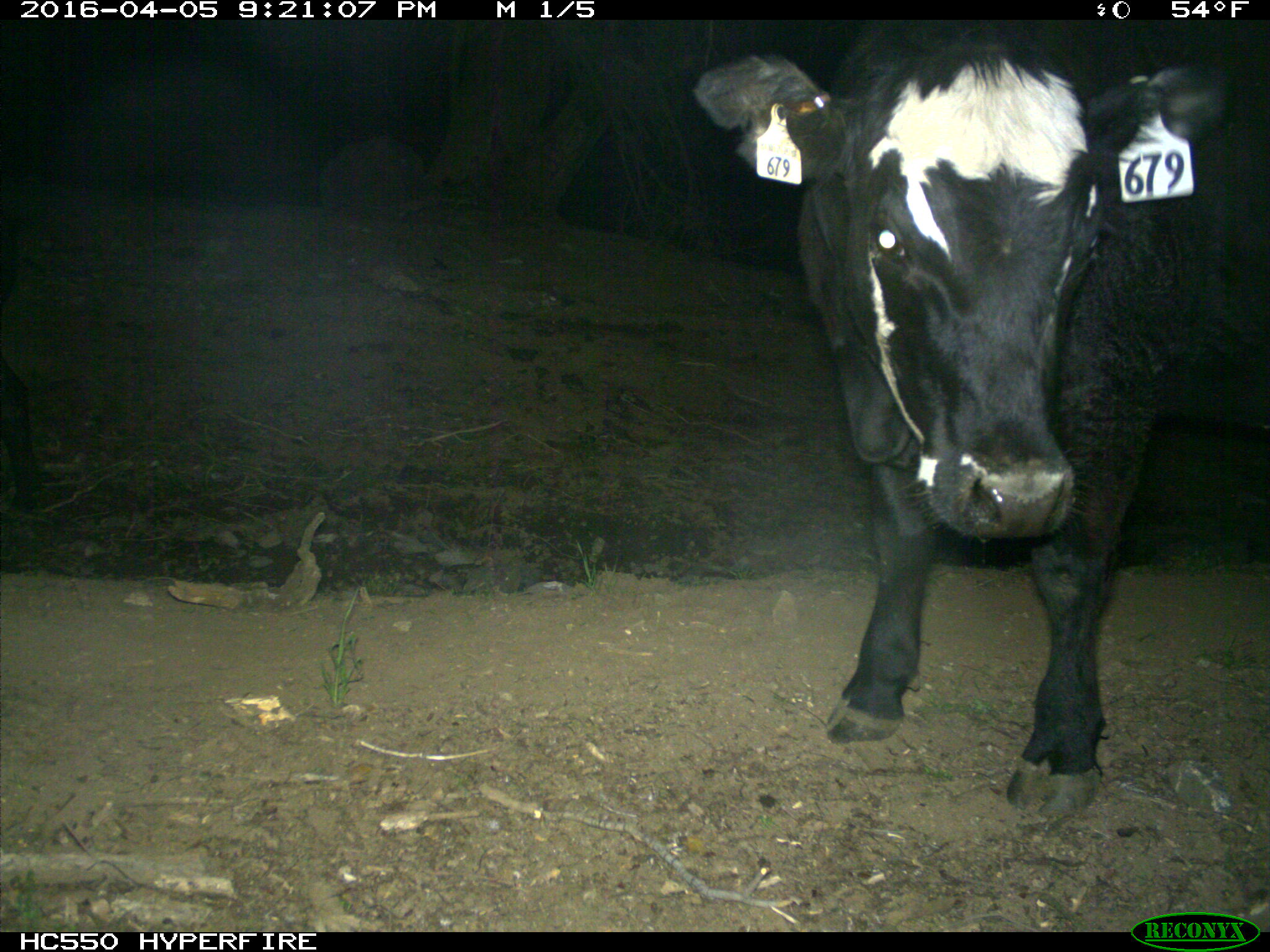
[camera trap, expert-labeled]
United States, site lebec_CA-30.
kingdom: Animalia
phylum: Chordata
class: Mammalia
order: Artiodactyla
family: Bovidae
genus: Bos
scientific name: Bos taurus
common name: domestic cow